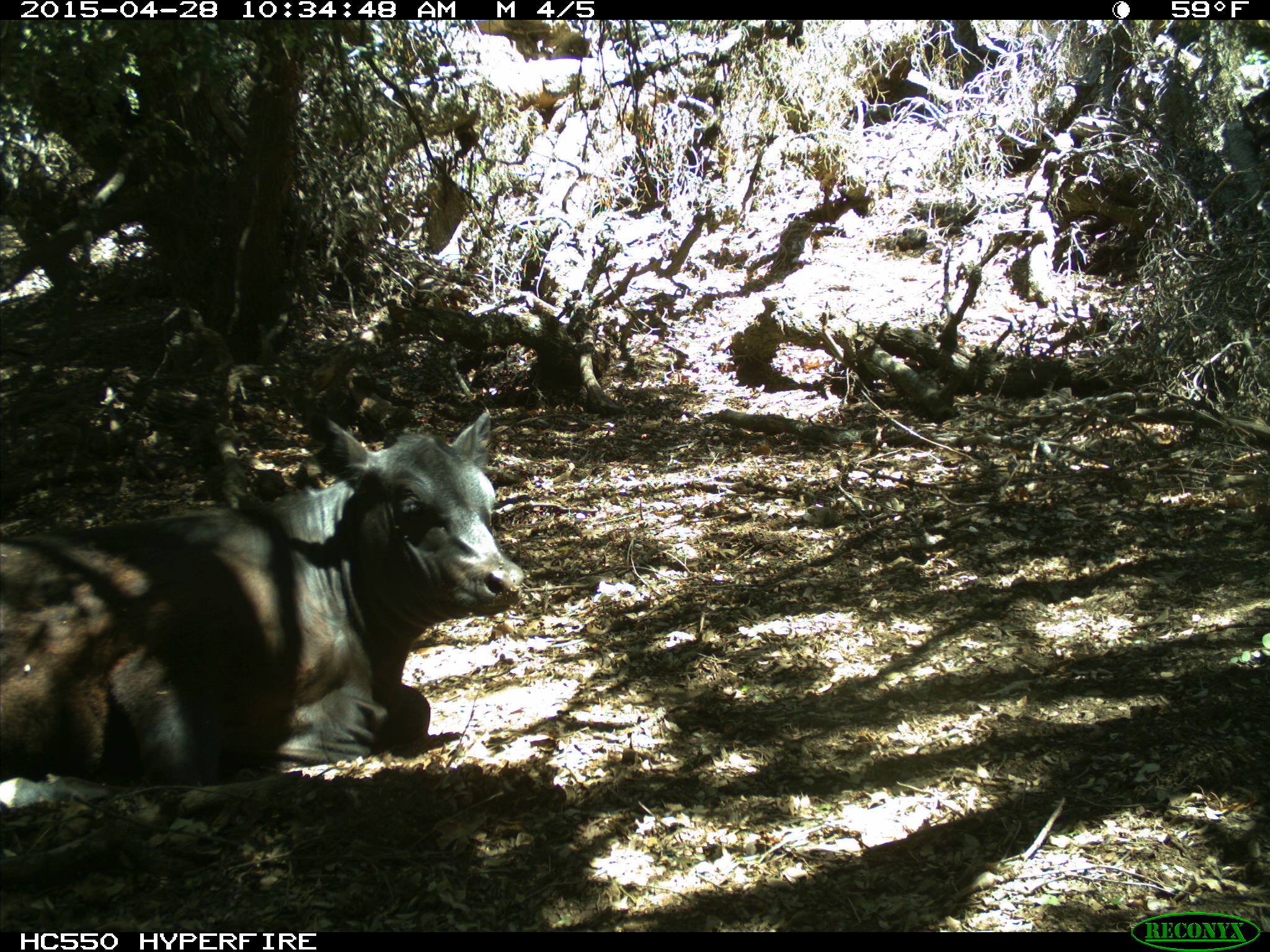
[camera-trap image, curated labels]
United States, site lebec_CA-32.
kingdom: Animalia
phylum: Chordata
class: Mammalia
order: Artiodactyla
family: Bovidae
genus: Bos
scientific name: Bos taurus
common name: domestic cow